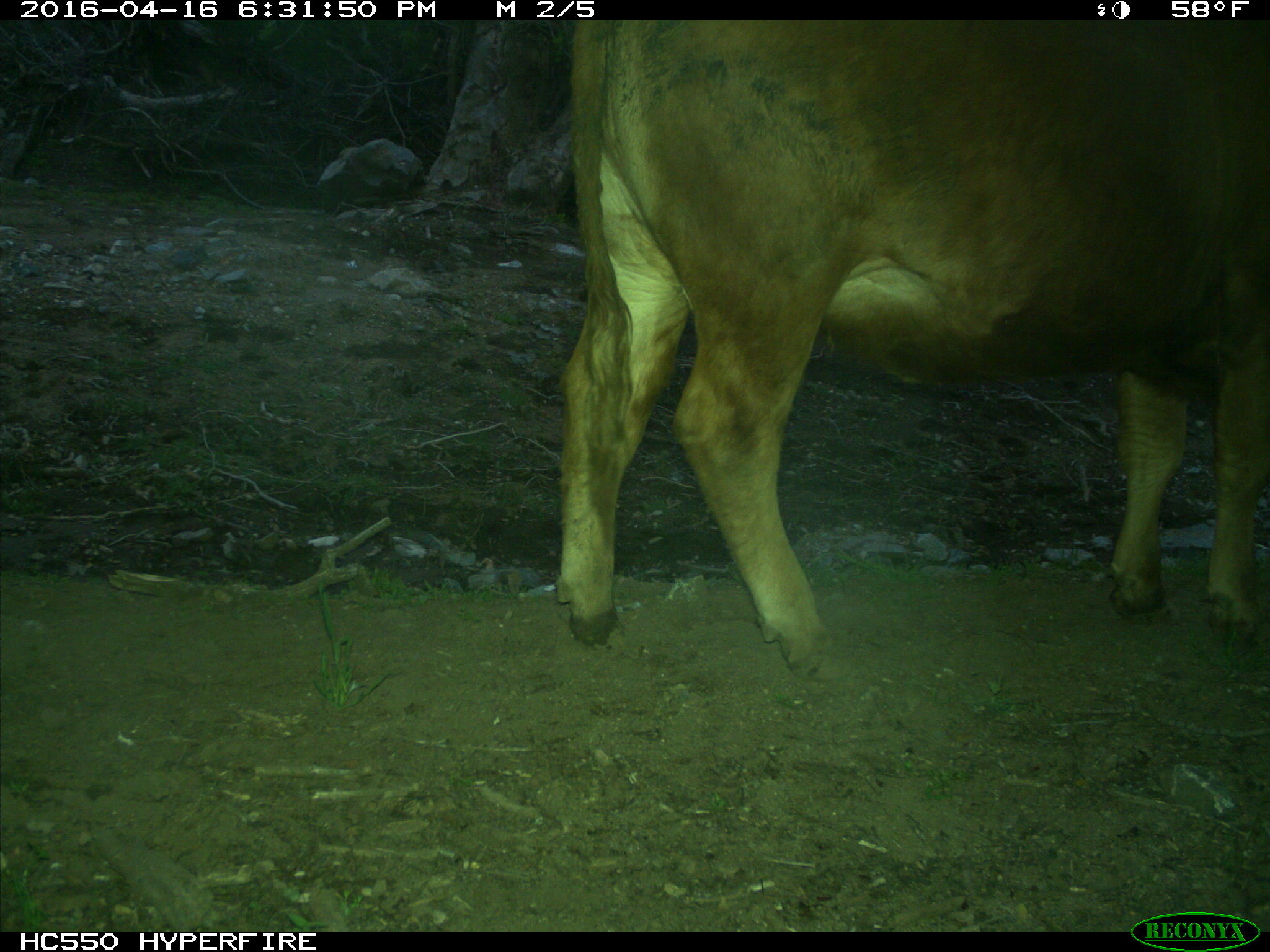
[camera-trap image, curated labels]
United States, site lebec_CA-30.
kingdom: Animalia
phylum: Chordata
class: Mammalia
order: Artiodactyla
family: Bovidae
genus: Bos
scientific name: Bos taurus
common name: domestic cow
Bos taurus (domestic cow).